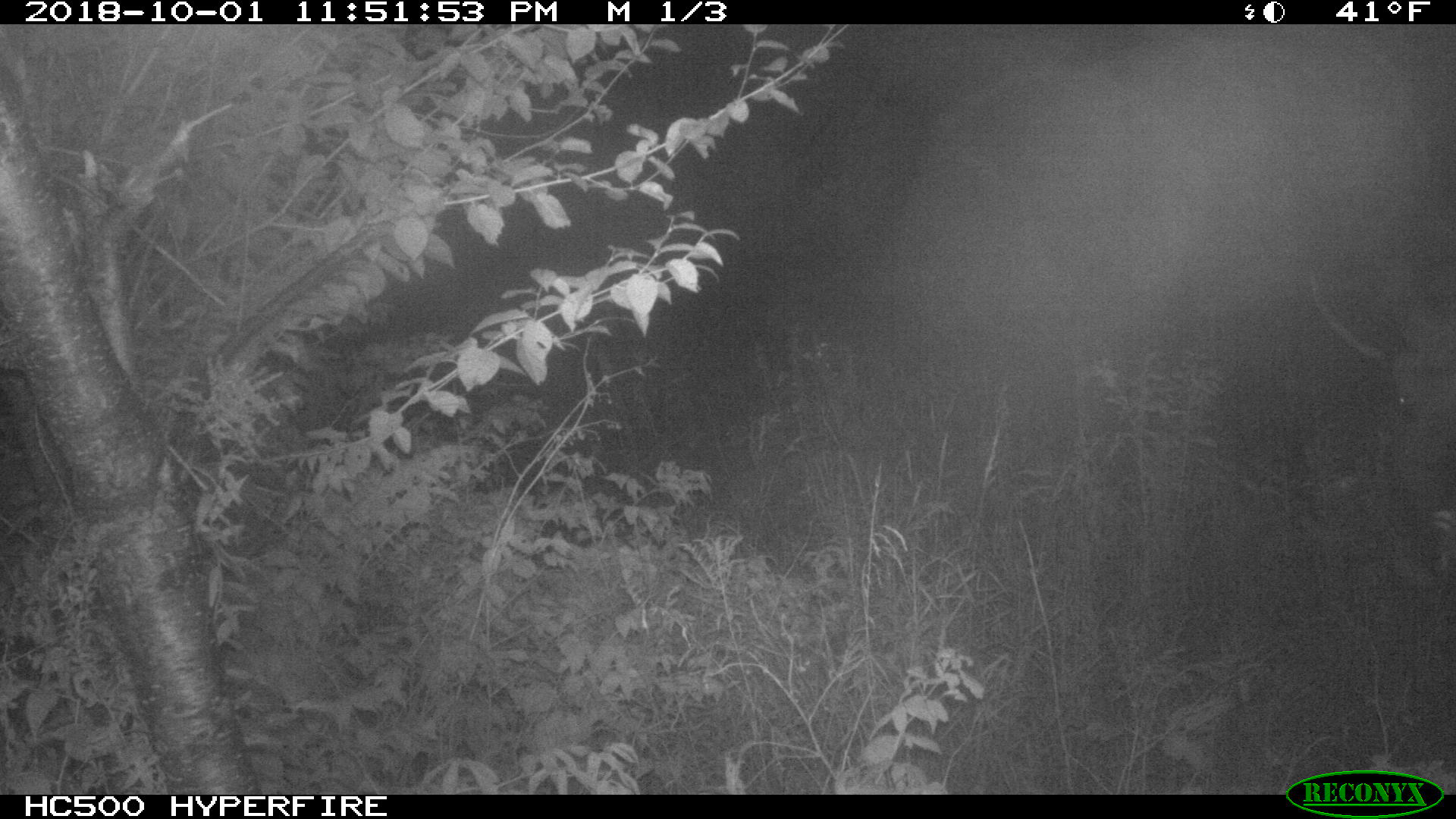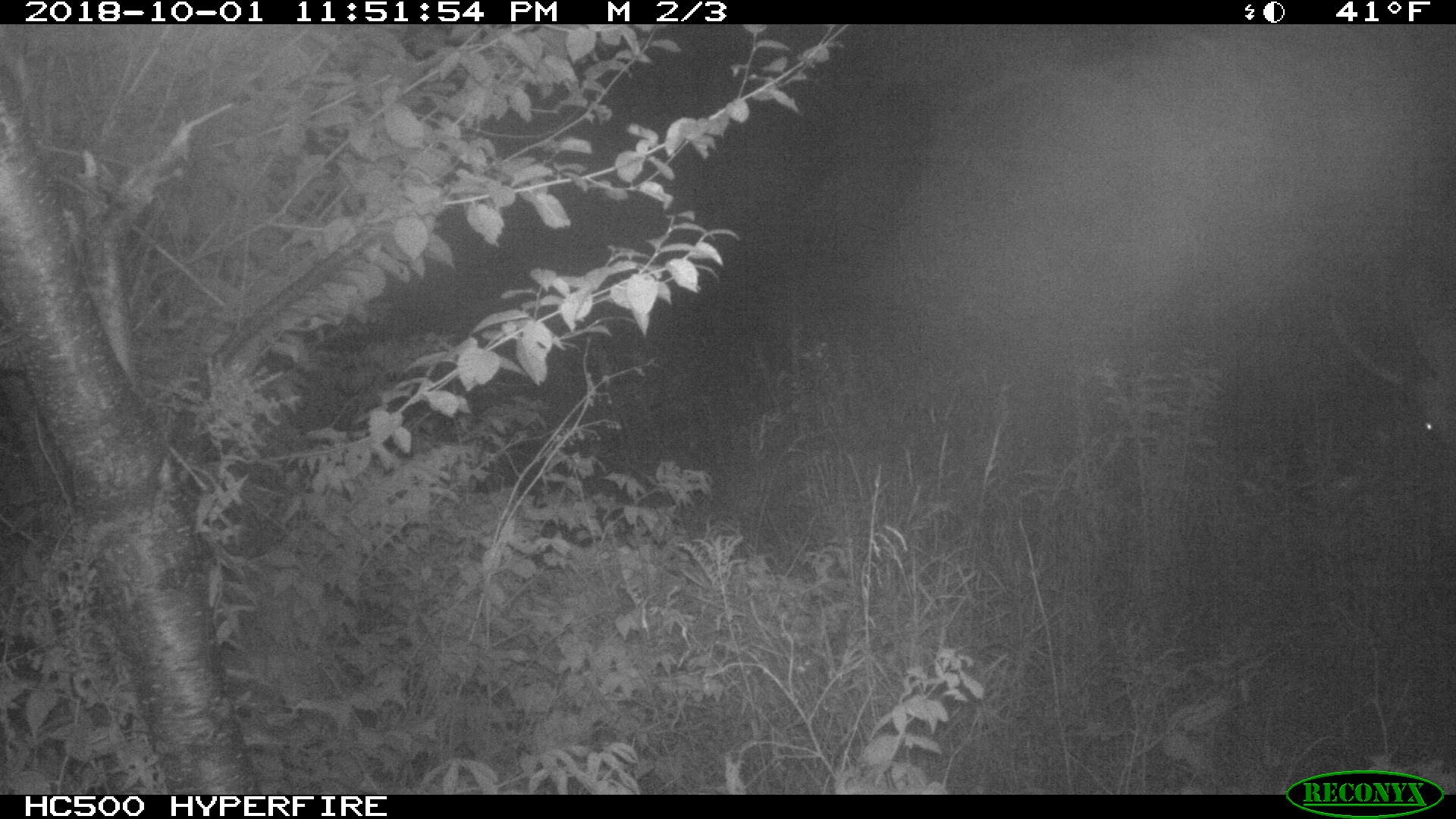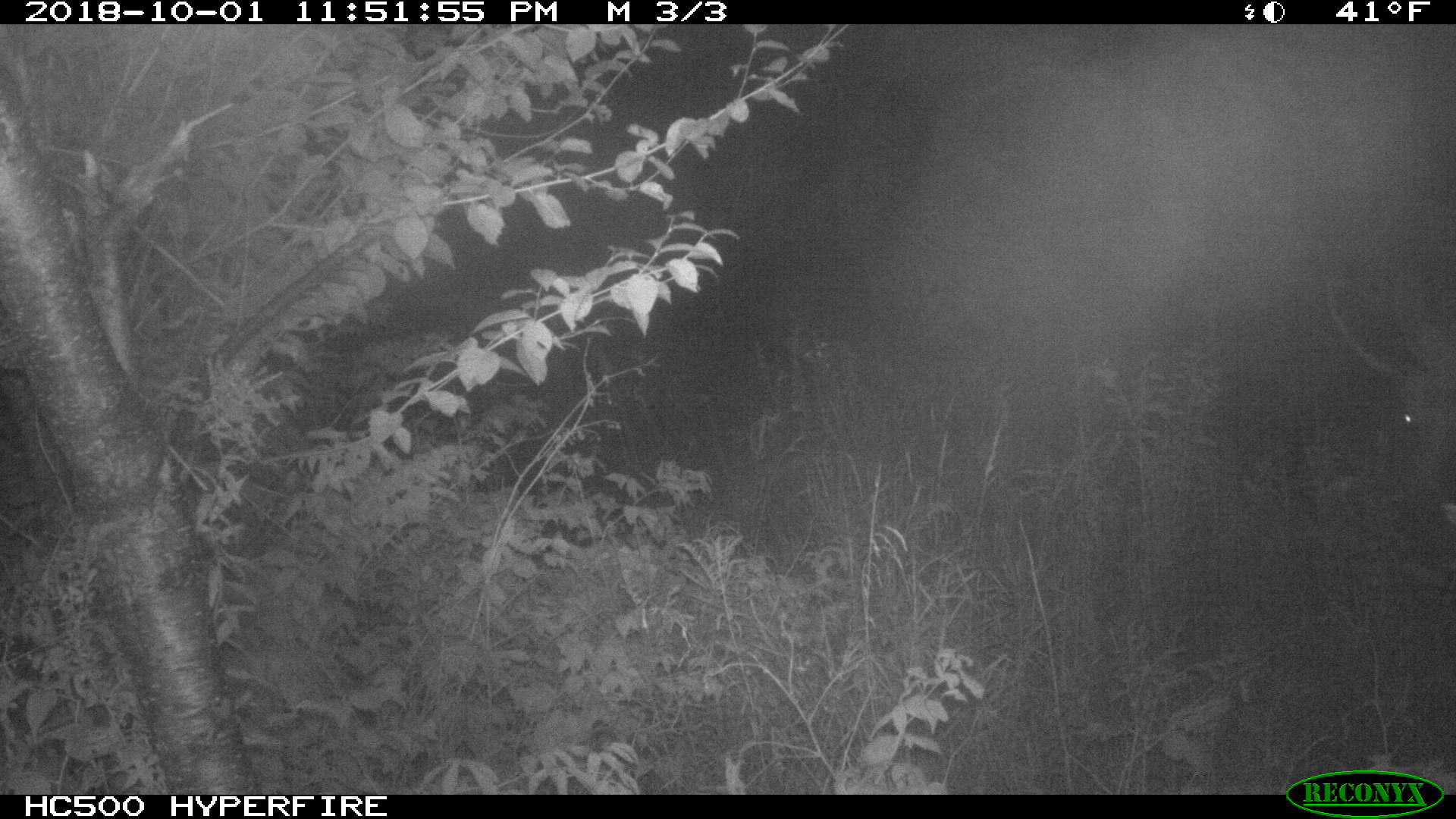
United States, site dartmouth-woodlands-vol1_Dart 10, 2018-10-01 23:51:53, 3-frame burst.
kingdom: Animalia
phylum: Chordata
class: Mammalia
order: Artiodactyla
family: Cervidae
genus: Alces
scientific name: Alces alces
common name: moose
Moose (Alces alces).